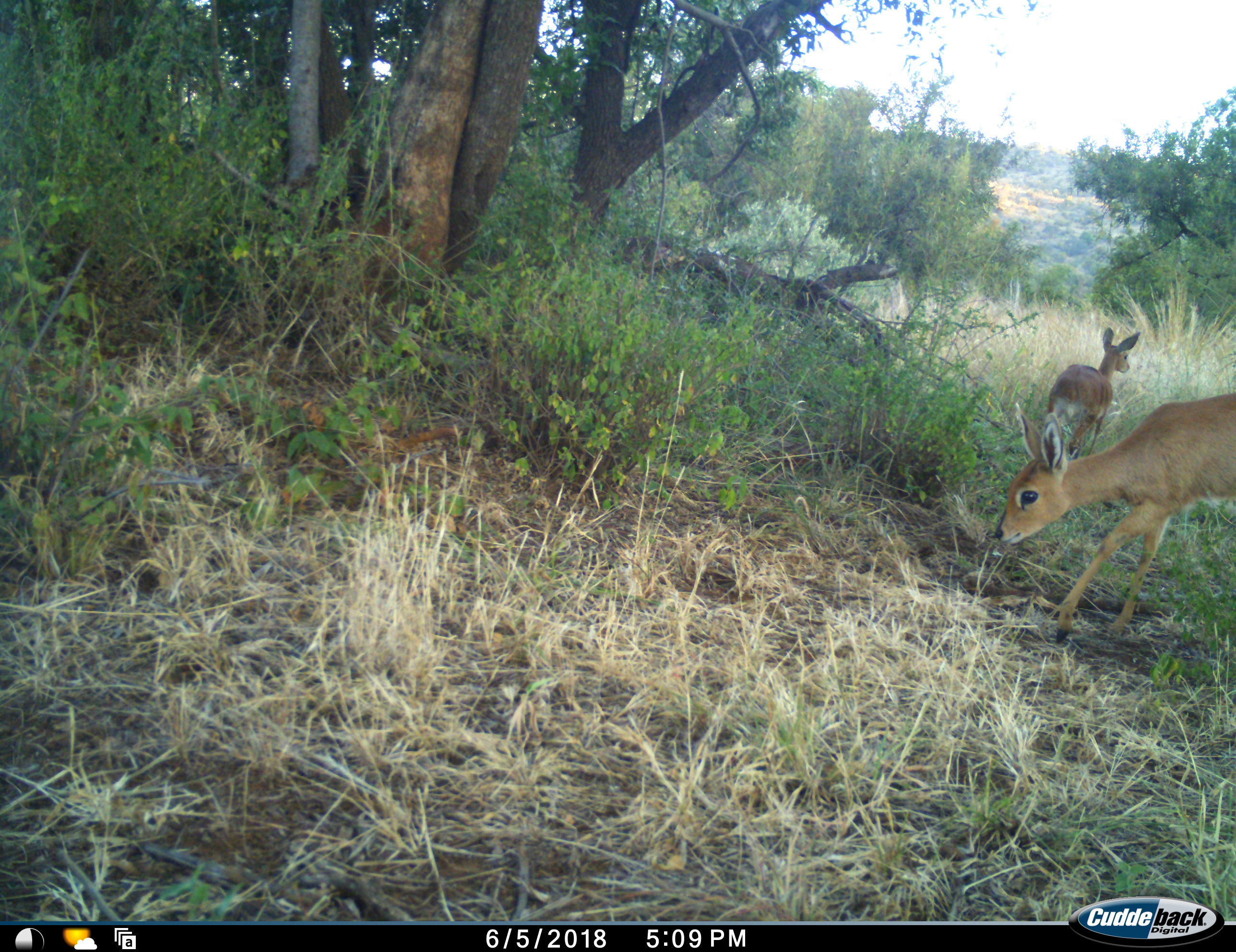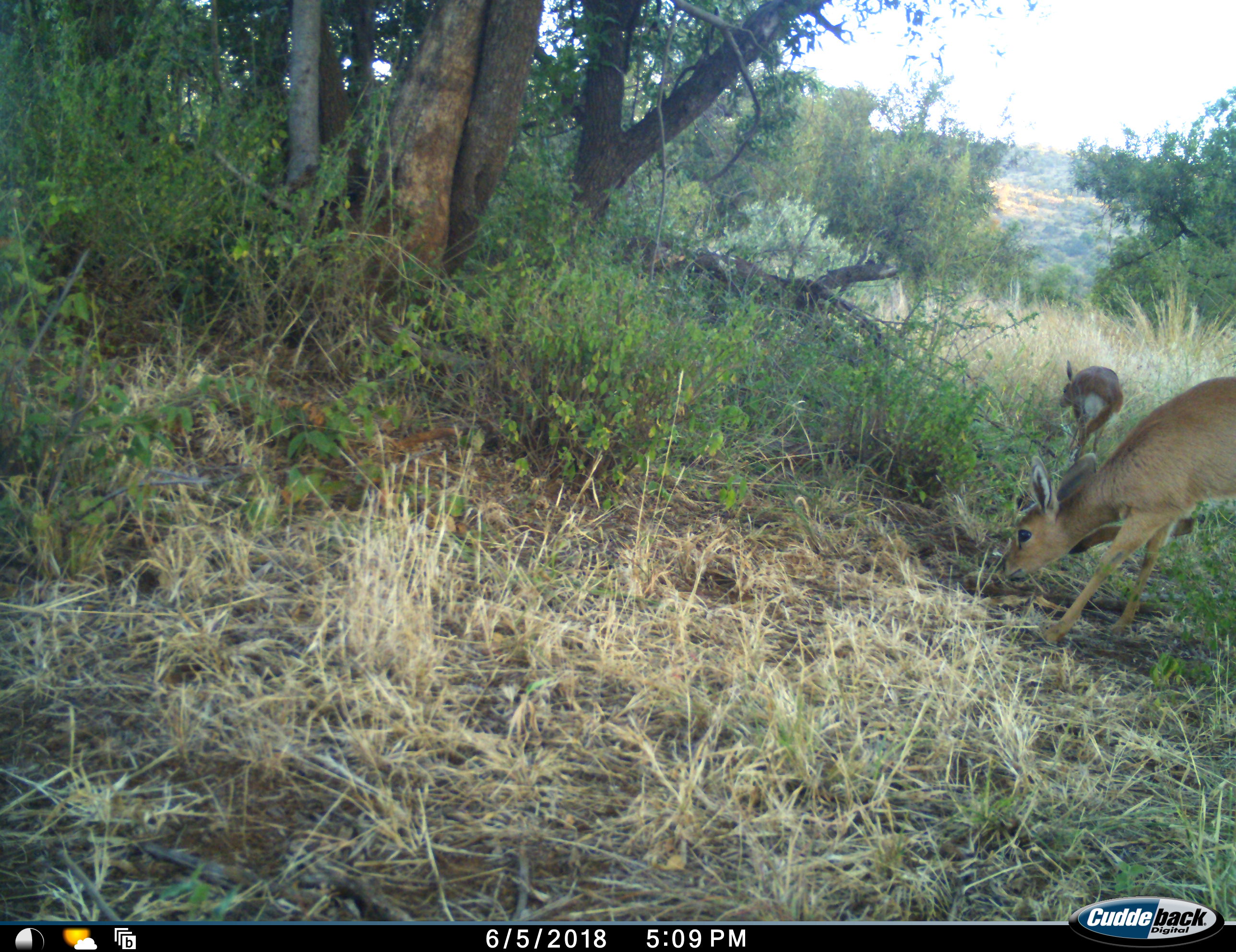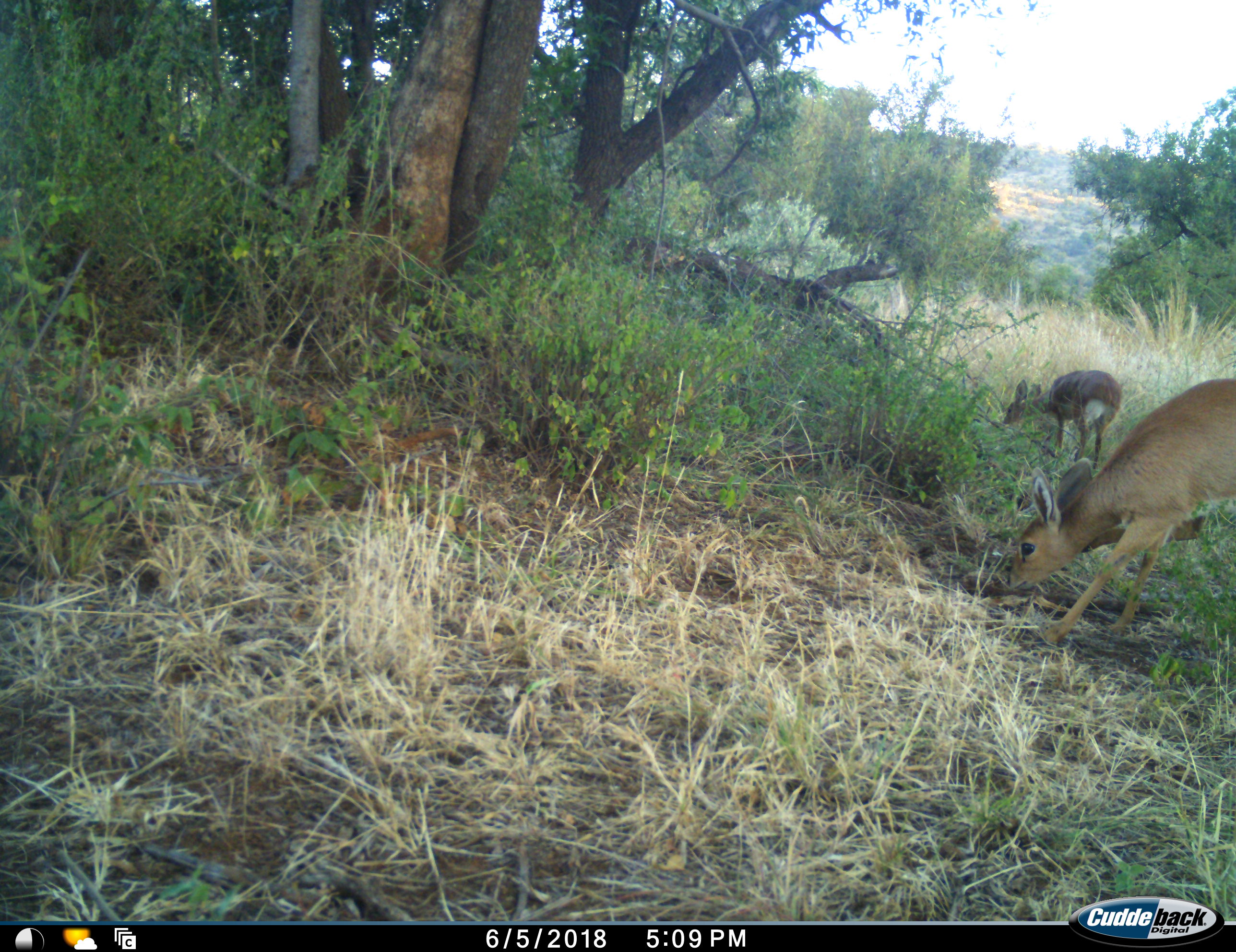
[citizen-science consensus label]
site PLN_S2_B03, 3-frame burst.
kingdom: Animalia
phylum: Chordata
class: Mammalia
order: Artiodactyla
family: Bovidae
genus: Raphicerus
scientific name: Raphicerus campestris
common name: steenbok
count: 2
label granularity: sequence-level